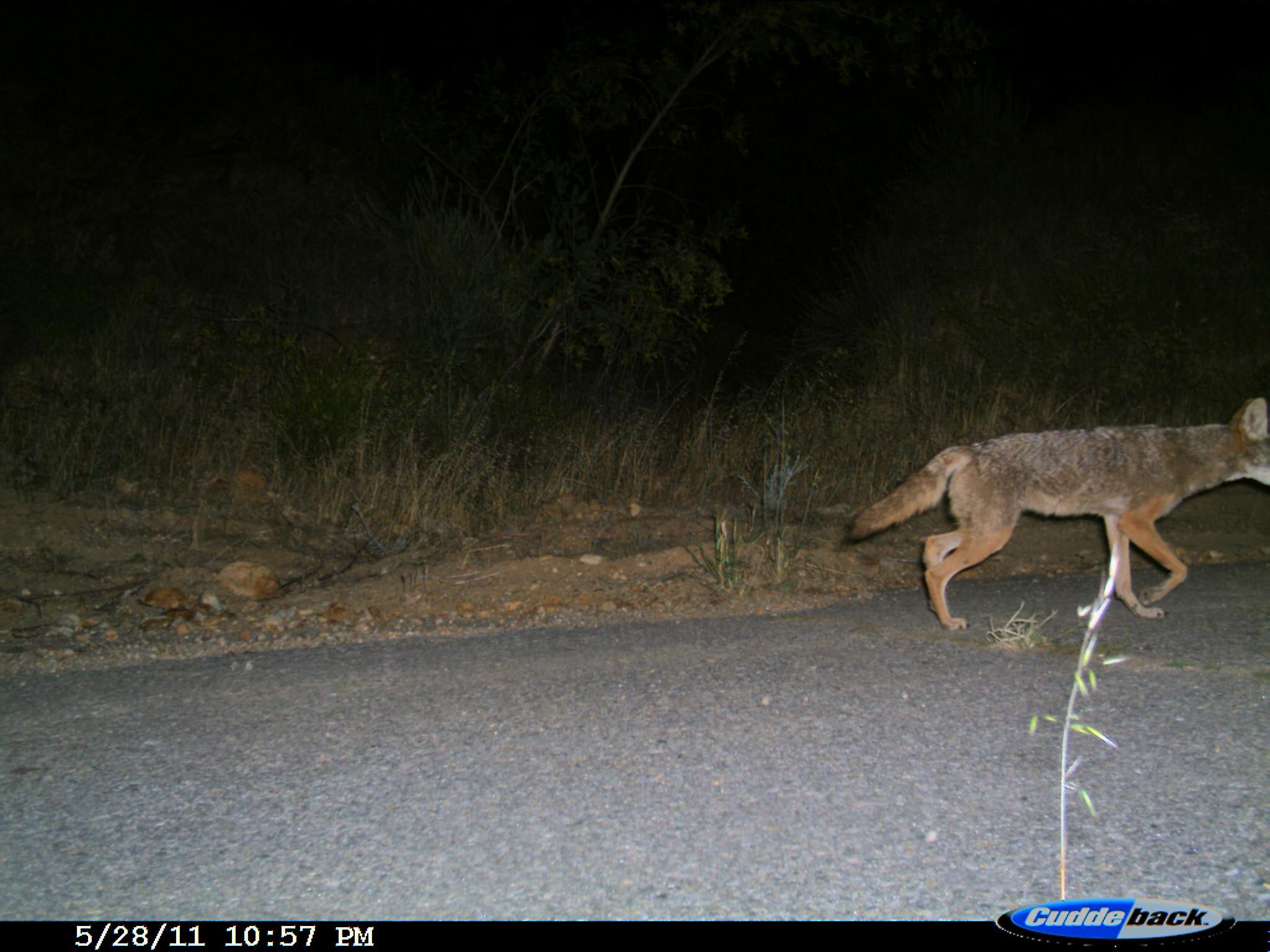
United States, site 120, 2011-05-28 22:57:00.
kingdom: Animalia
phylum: Chordata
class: Mammalia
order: Carnivora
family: Canidae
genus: Canis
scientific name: Canis latrans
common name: coyote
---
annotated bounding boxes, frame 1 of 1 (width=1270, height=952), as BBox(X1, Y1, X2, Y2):
coyote: BBox(832, 390, 1267, 651)